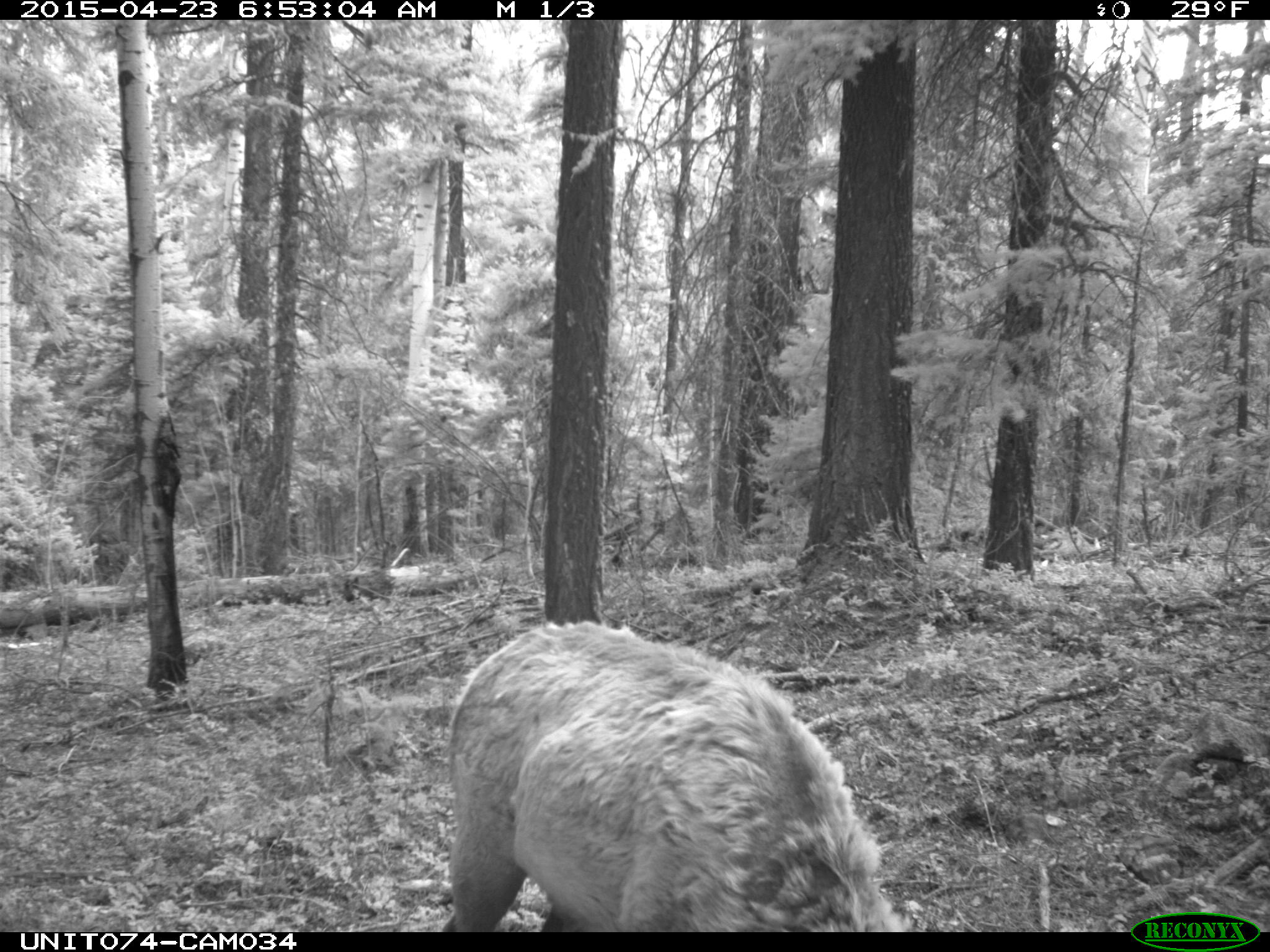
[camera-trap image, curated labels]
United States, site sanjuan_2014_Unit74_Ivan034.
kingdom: Animalia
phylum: Chordata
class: Mammalia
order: Artiodactyla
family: Cervidae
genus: Cervus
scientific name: Cervus elaphus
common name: red deer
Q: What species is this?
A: Cervus elaphus (red deer).